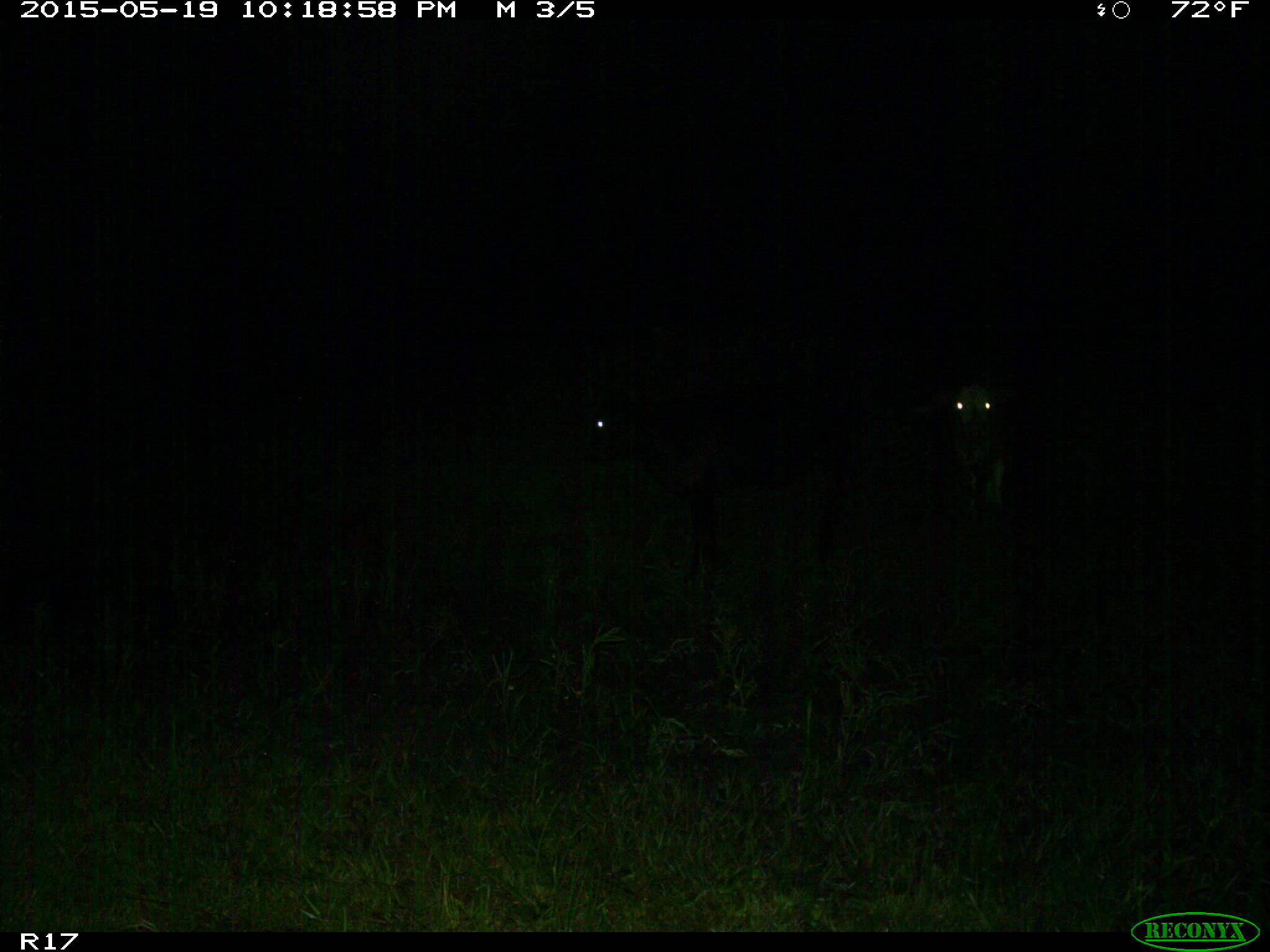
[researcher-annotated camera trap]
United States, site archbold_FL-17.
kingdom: Animalia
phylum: Chordata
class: Mammalia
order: Artiodactyla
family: Bovidae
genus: Bos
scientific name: Bos taurus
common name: domestic cow